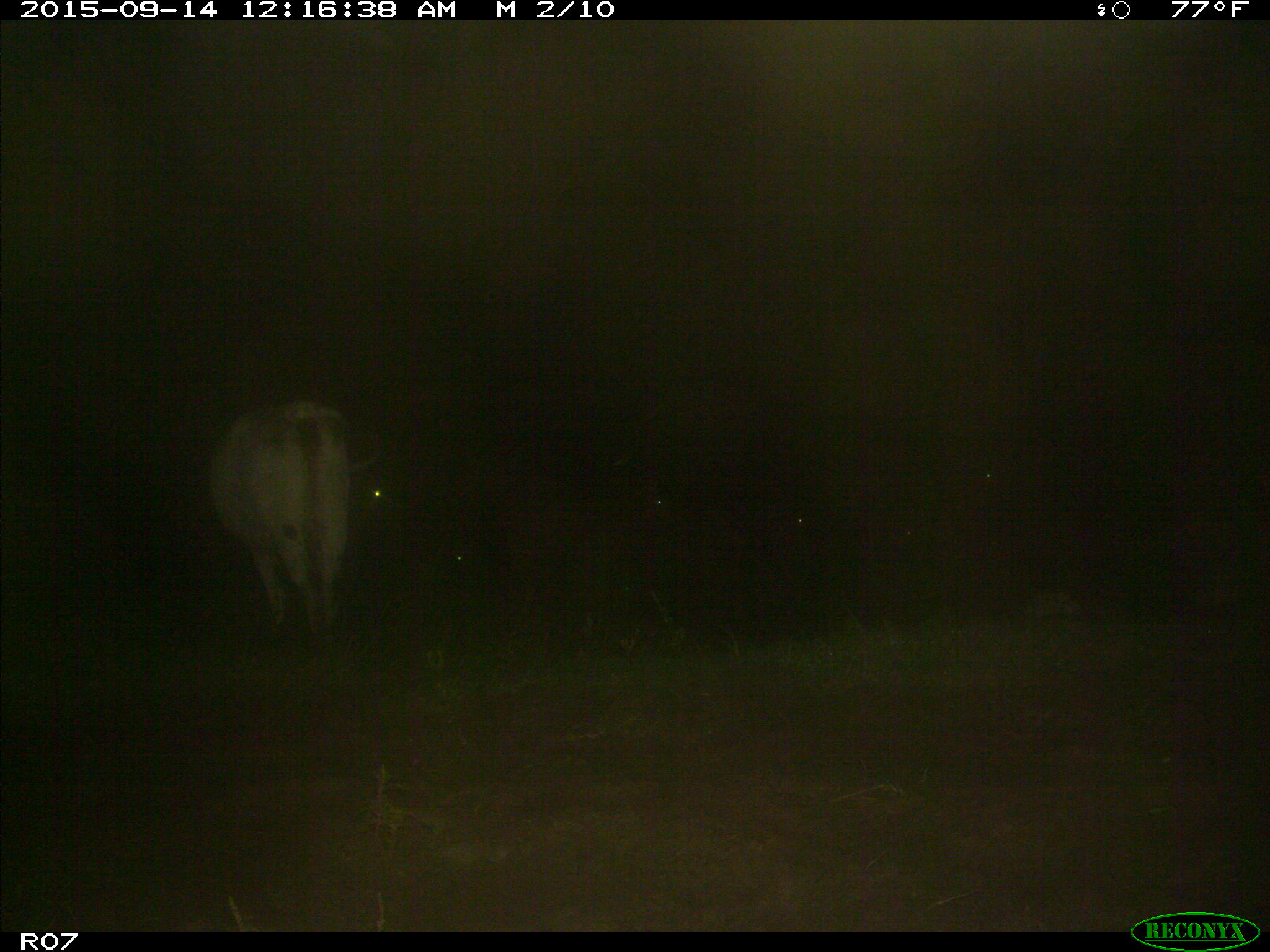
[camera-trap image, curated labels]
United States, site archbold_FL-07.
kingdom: Animalia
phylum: Chordata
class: Mammalia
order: Artiodactyla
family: Bovidae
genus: Bos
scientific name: Bos taurus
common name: domestic cow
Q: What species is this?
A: Bos taurus (domestic cow).